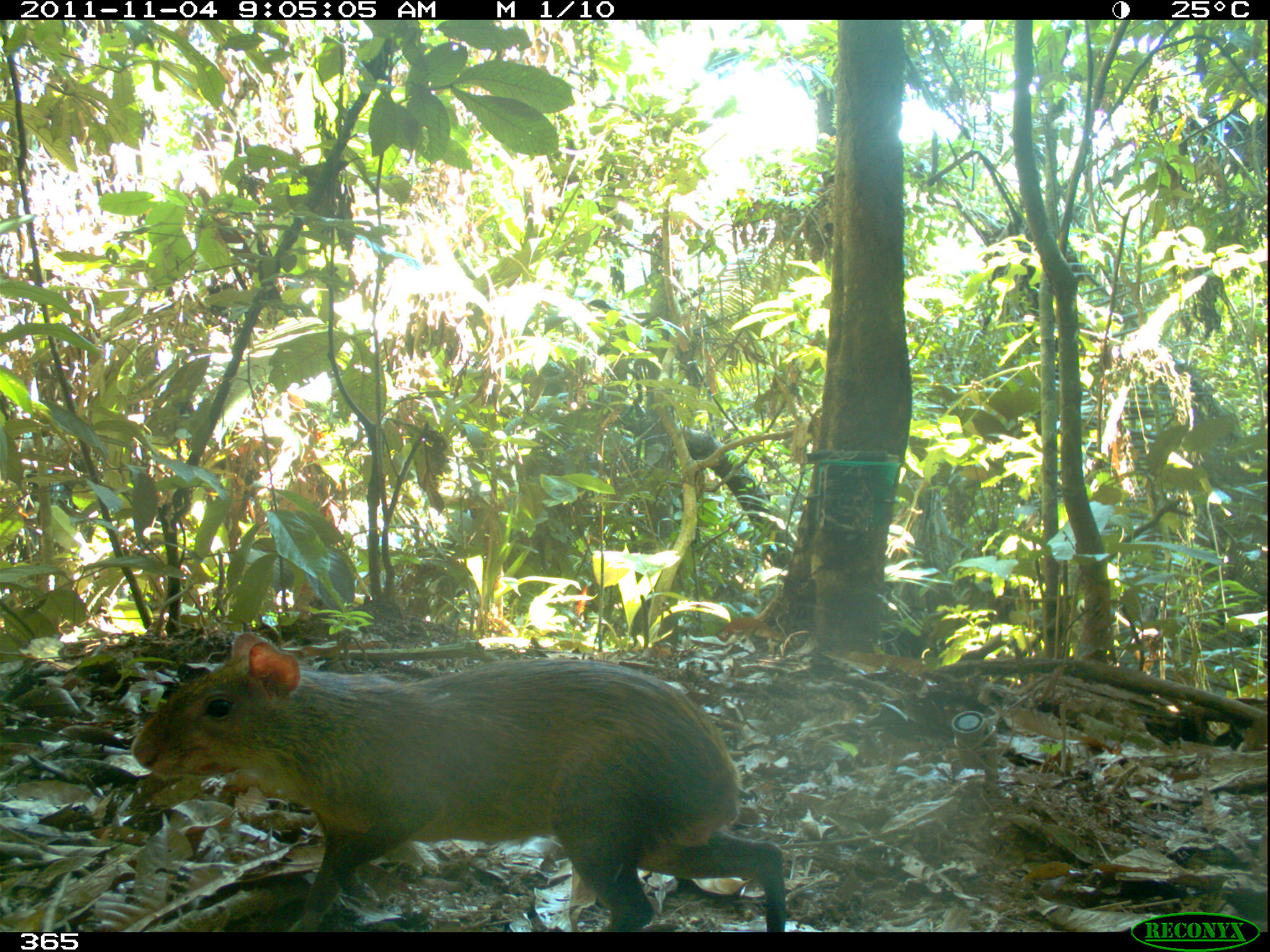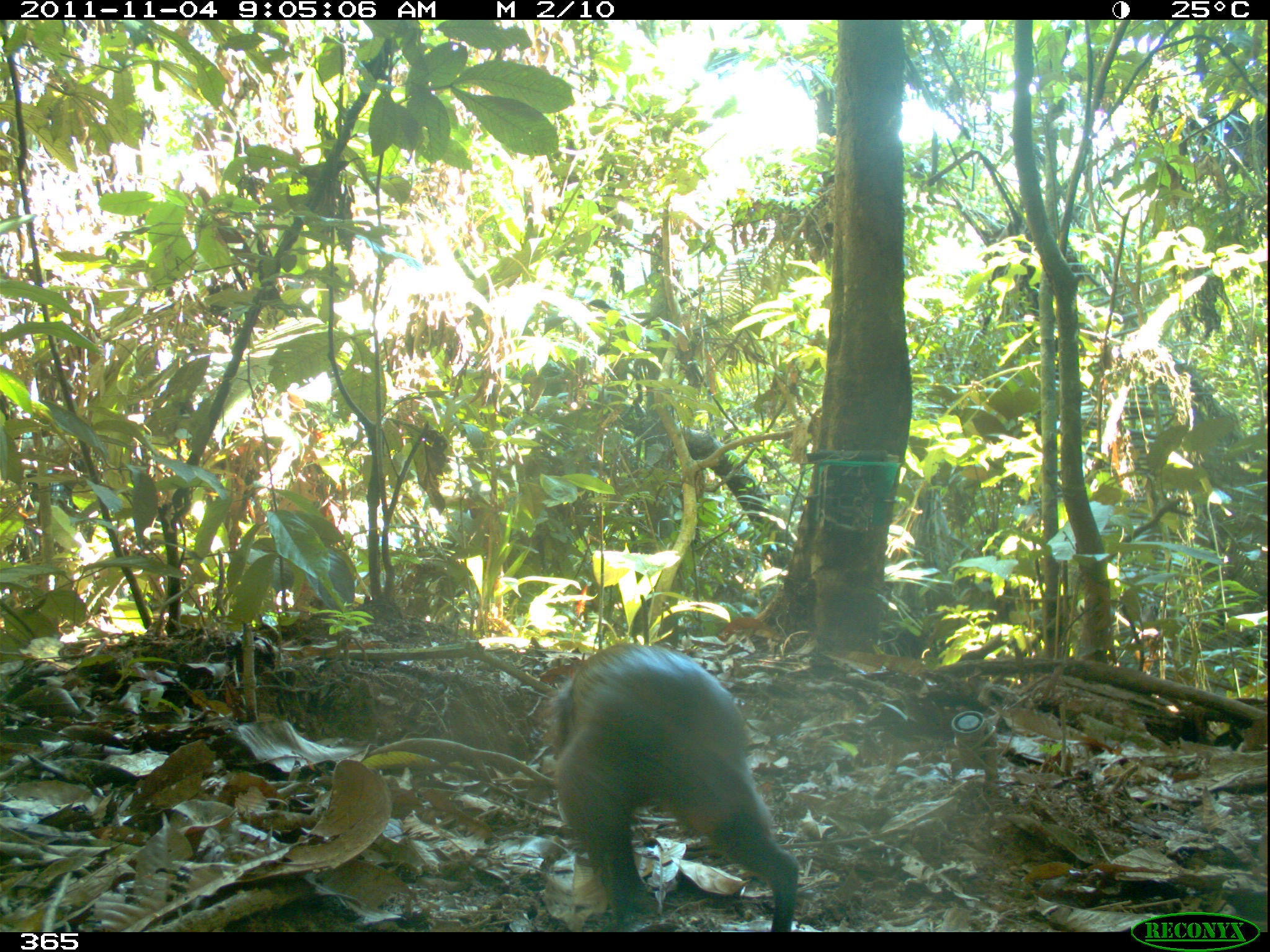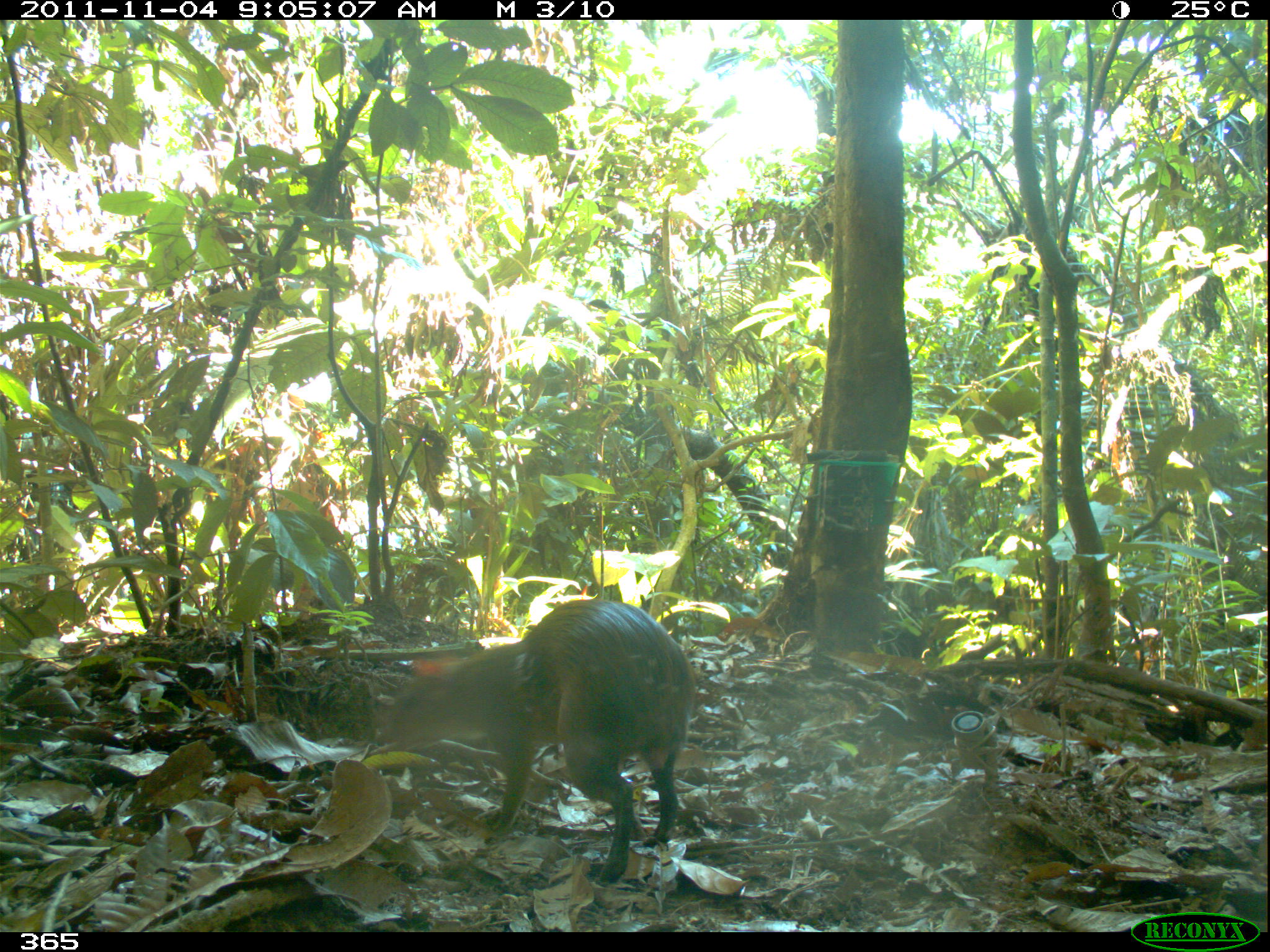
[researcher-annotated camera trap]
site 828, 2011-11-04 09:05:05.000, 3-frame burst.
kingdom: Animalia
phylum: Chordata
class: Mammalia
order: Rodentia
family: Dasyproctidae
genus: Dasyprocta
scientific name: Dasyprocta punctata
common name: central american agouti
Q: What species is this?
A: Dasyprocta punctata (central american agouti).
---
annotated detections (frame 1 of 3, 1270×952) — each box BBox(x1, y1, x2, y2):
dasyprocta punctata: BBox(130, 631, 784, 932)